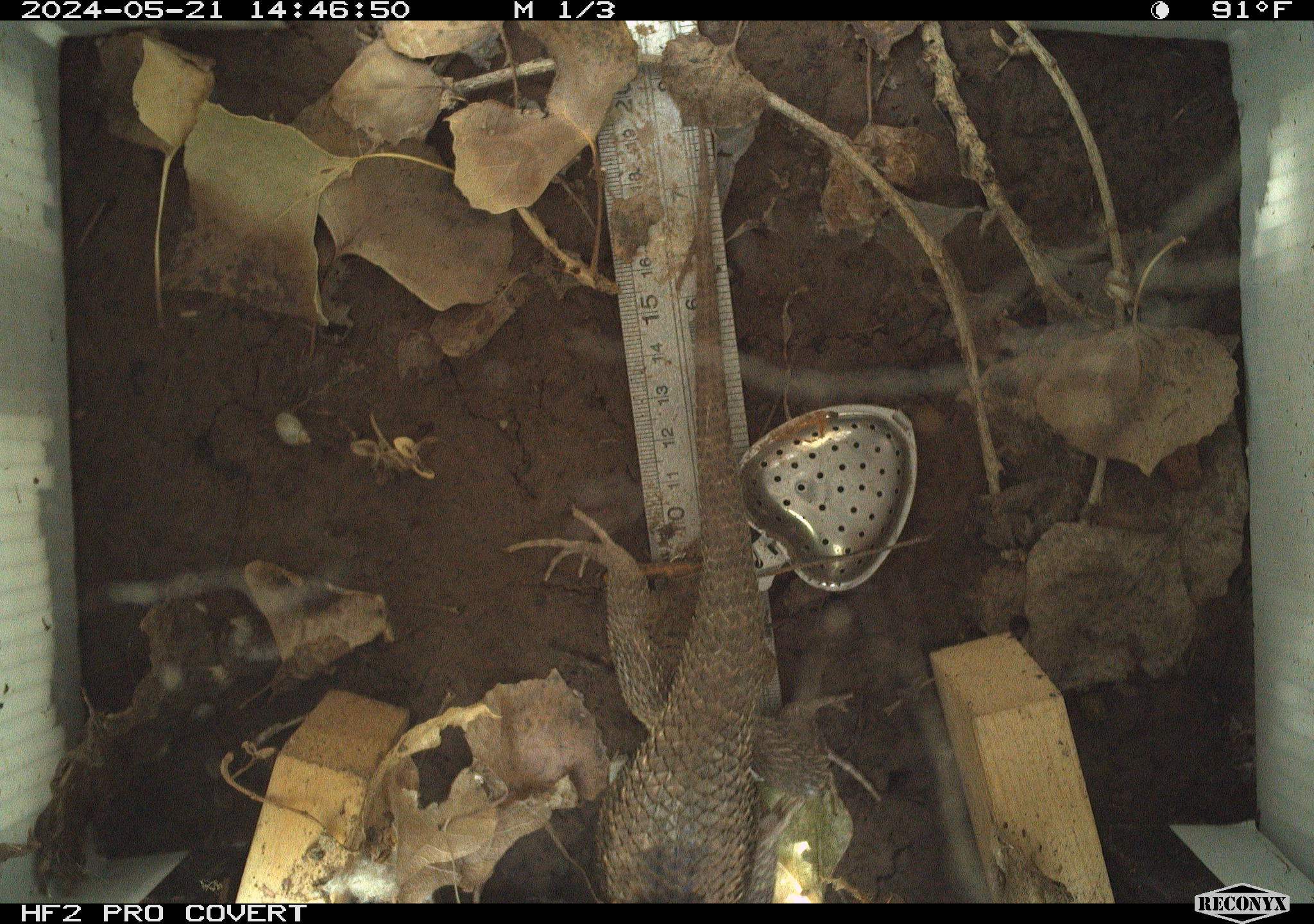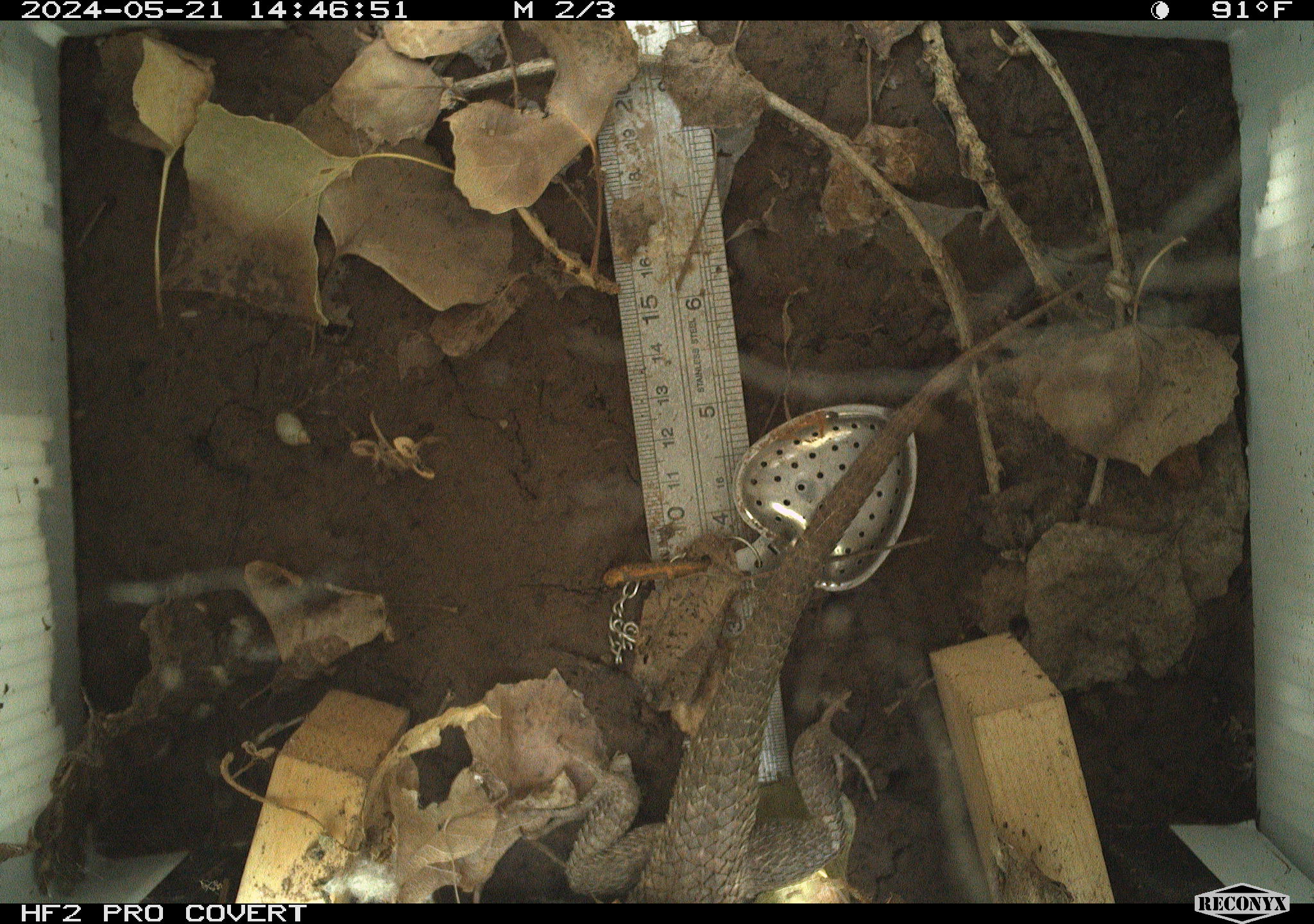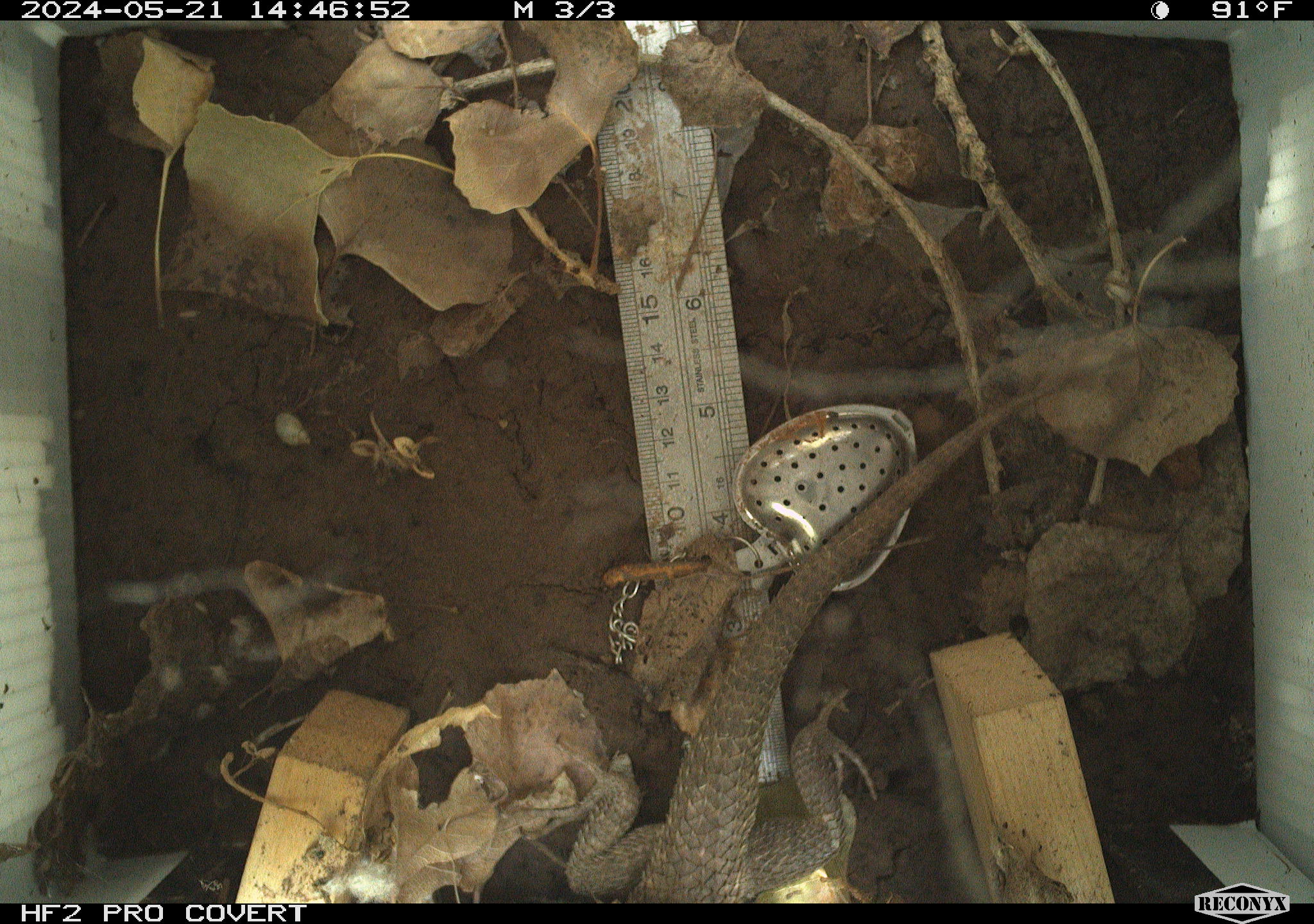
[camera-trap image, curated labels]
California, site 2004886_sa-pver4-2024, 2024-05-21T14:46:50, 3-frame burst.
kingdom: Animalia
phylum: Chordata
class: Reptilia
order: Squamata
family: Phrynosomatidae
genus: Sceloporus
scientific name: Sceloporus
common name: spiny lizards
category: sceloporus species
Sceloporus species (spiny lizards) (Sceloporus).